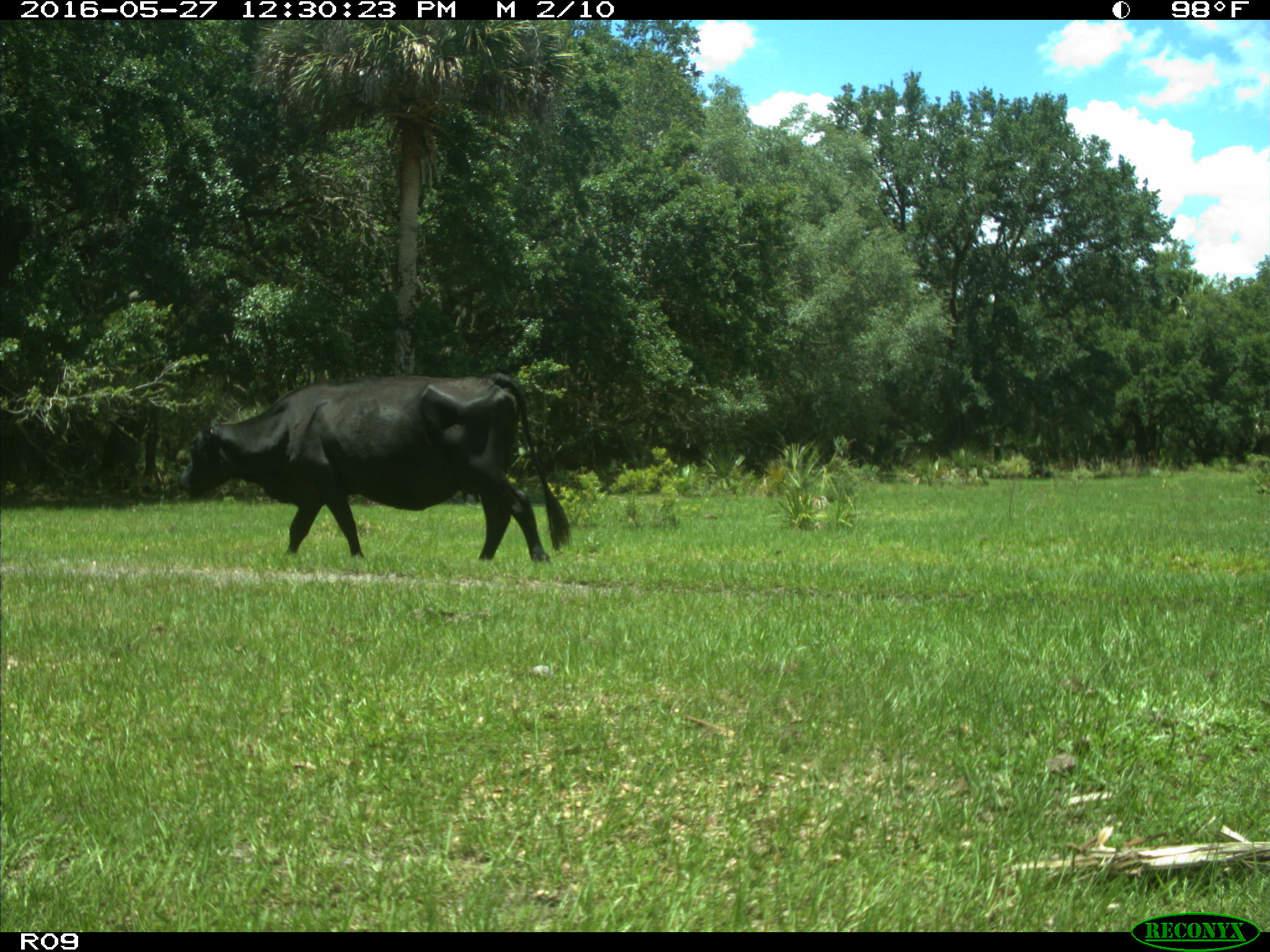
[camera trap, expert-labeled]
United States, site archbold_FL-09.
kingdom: Animalia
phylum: Chordata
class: Mammalia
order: Artiodactyla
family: Bovidae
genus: Bos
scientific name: Bos taurus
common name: domestic cow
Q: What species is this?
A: Bos taurus (domestic cow).